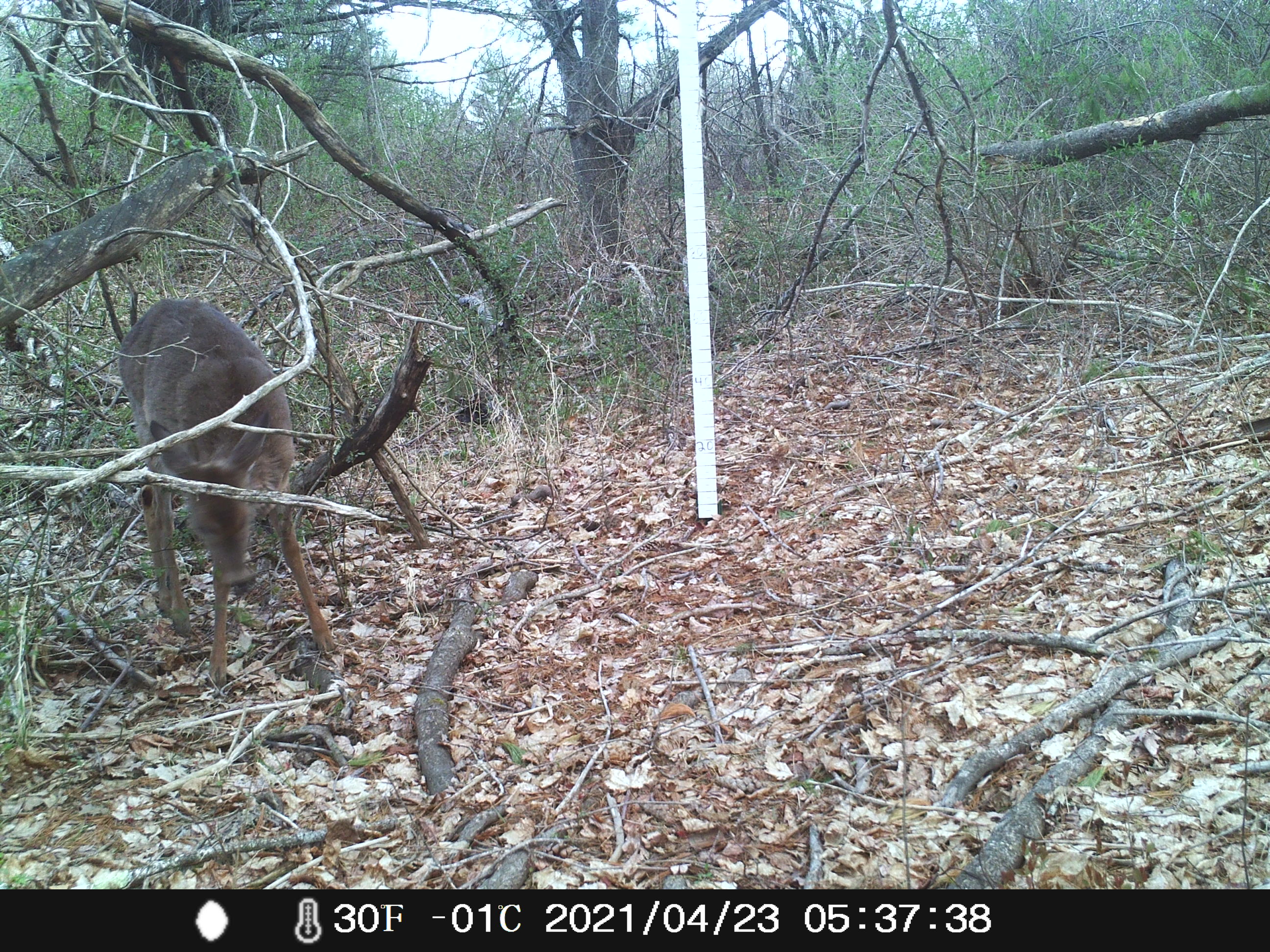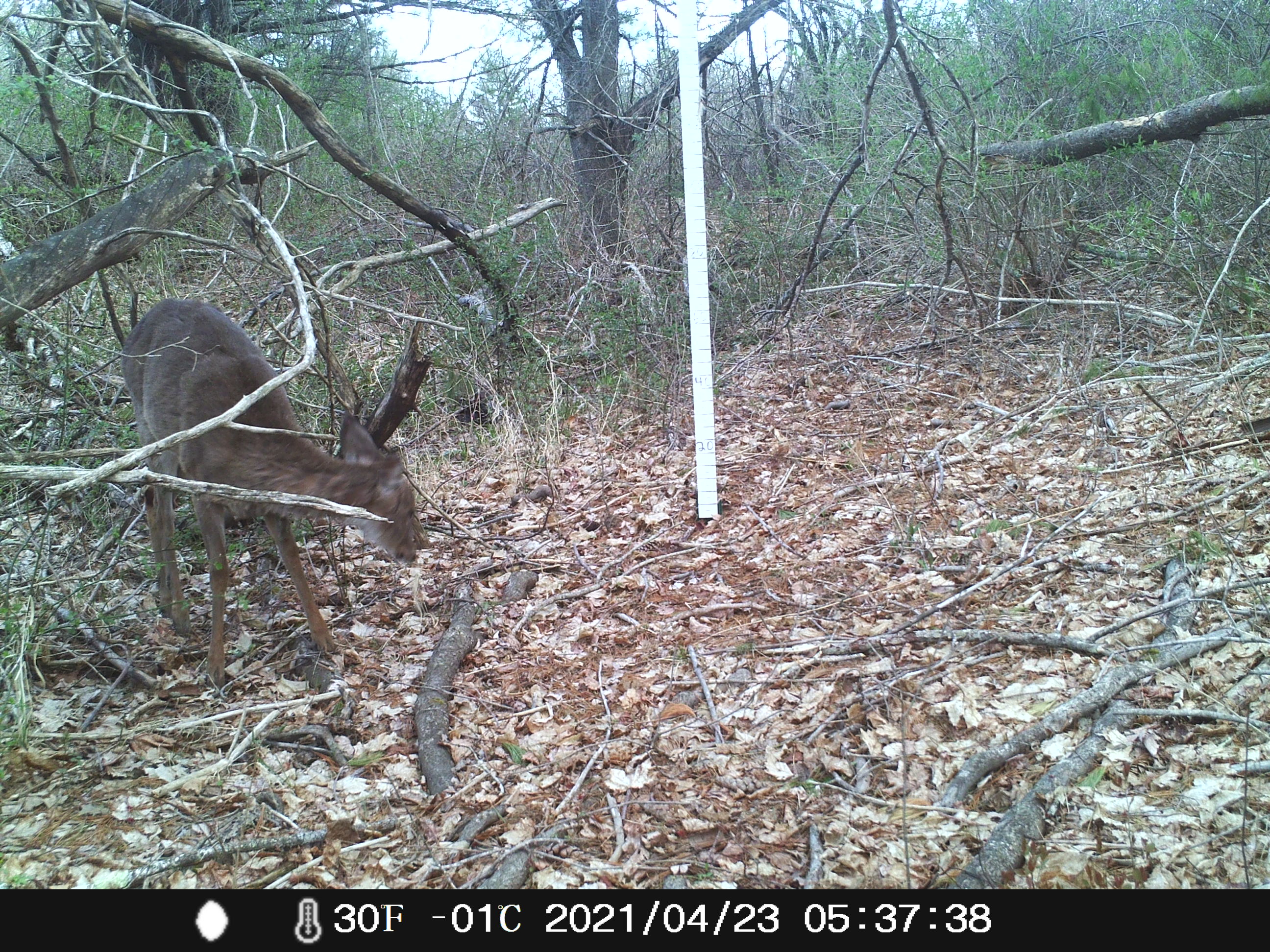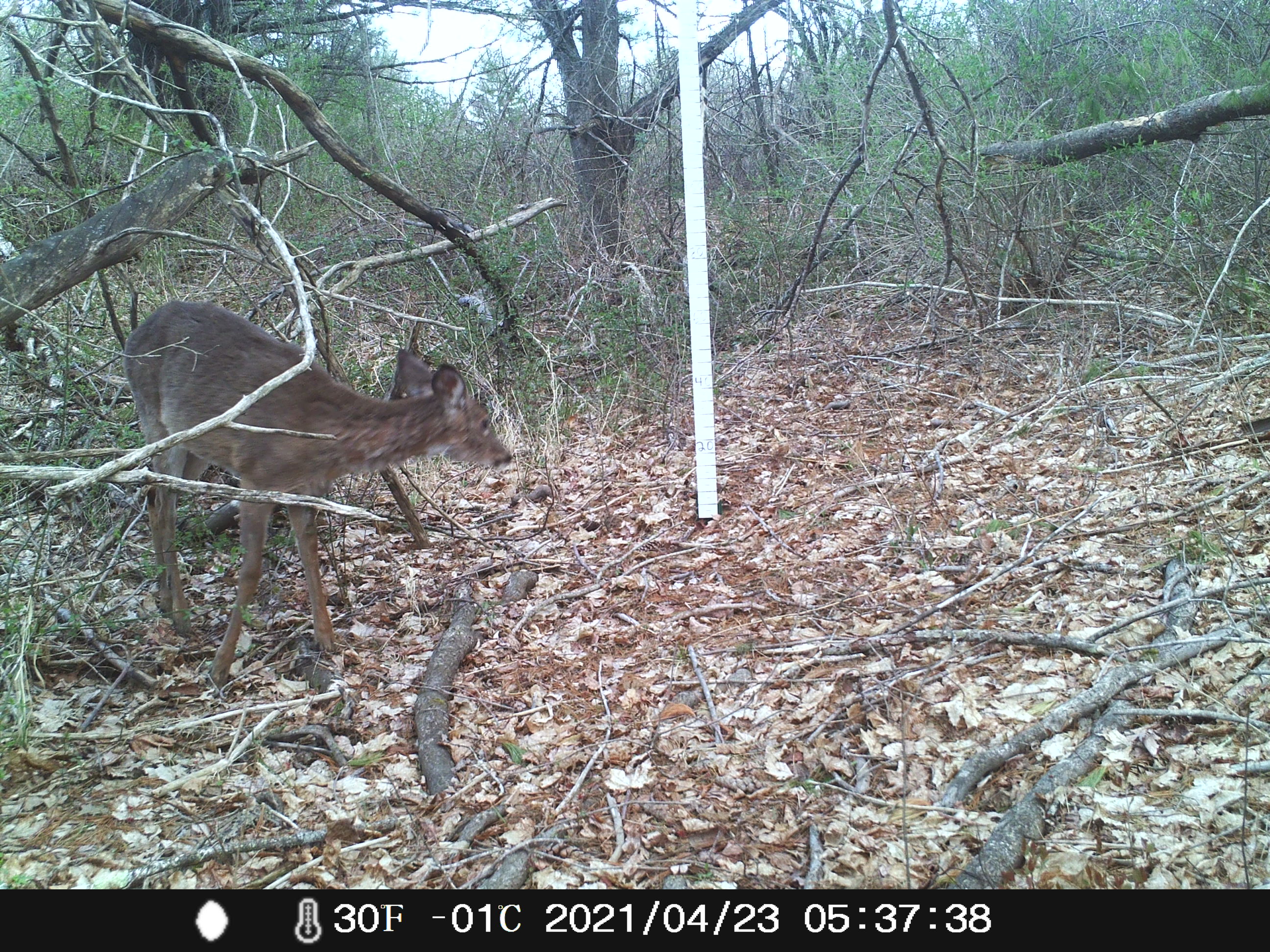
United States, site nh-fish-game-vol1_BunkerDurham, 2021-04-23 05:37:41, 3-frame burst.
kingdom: Animalia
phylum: Chordata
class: Mammalia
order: Artiodactyla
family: Cervidae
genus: Odocoileus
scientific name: Odocoileus virginianus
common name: white-tailed deer